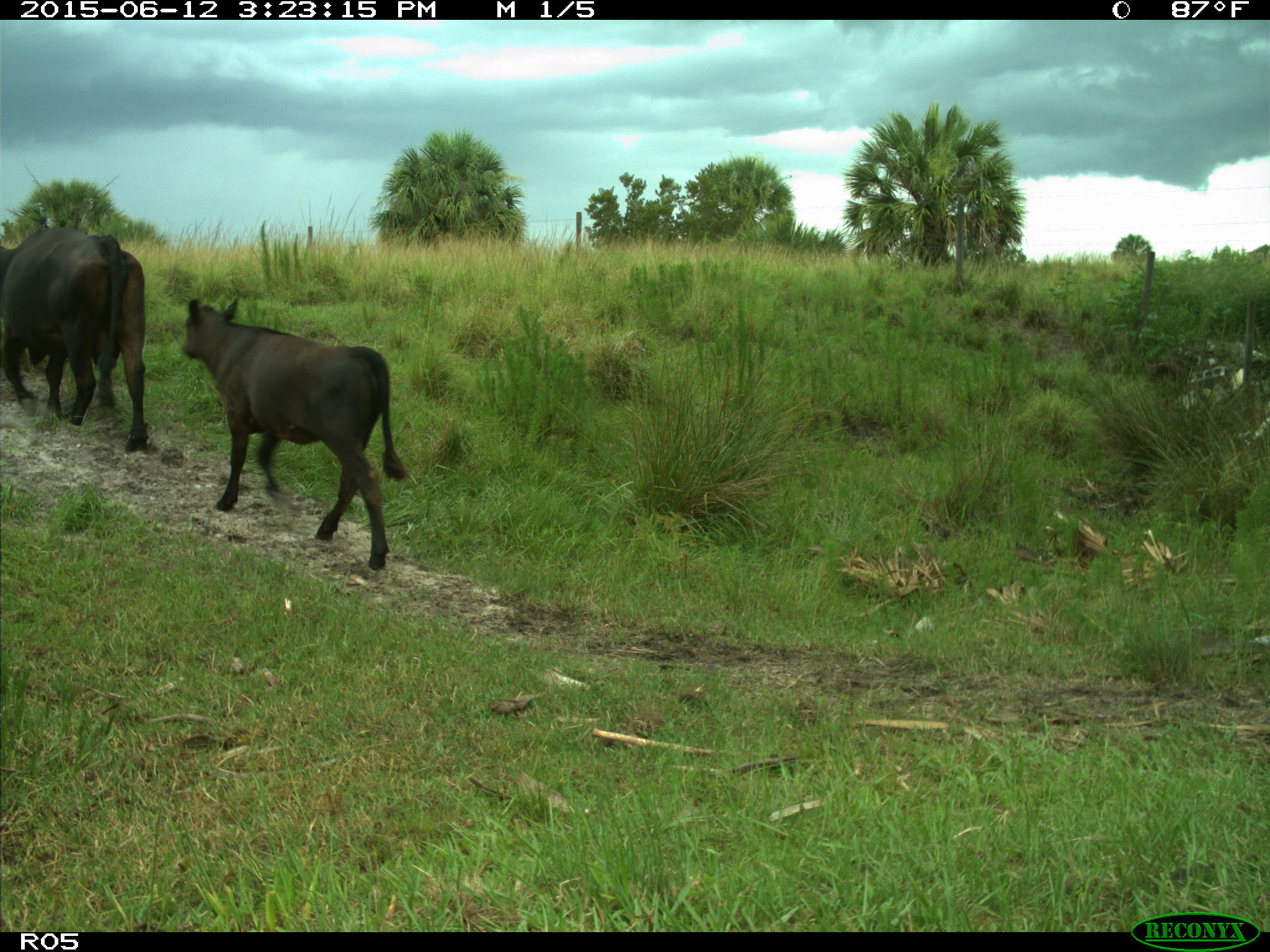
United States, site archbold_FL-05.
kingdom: Animalia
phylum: Chordata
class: Mammalia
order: Artiodactyla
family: Bovidae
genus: Bos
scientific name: Bos taurus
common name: domestic cow